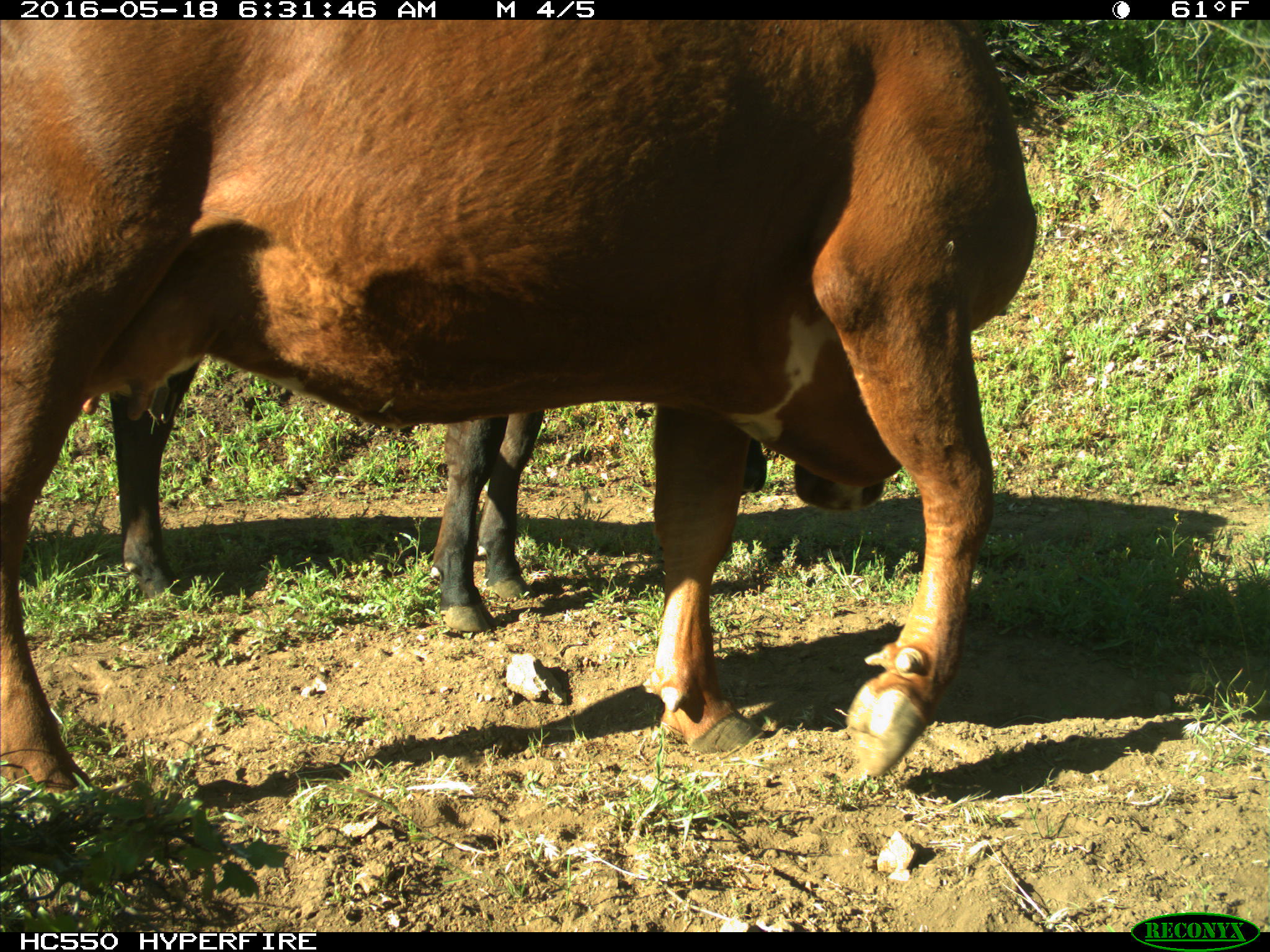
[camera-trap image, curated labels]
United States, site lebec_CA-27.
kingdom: Animalia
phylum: Chordata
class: Mammalia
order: Artiodactyla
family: Bovidae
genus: Bos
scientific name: Bos taurus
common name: domestic cow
Bos taurus (domestic cow).